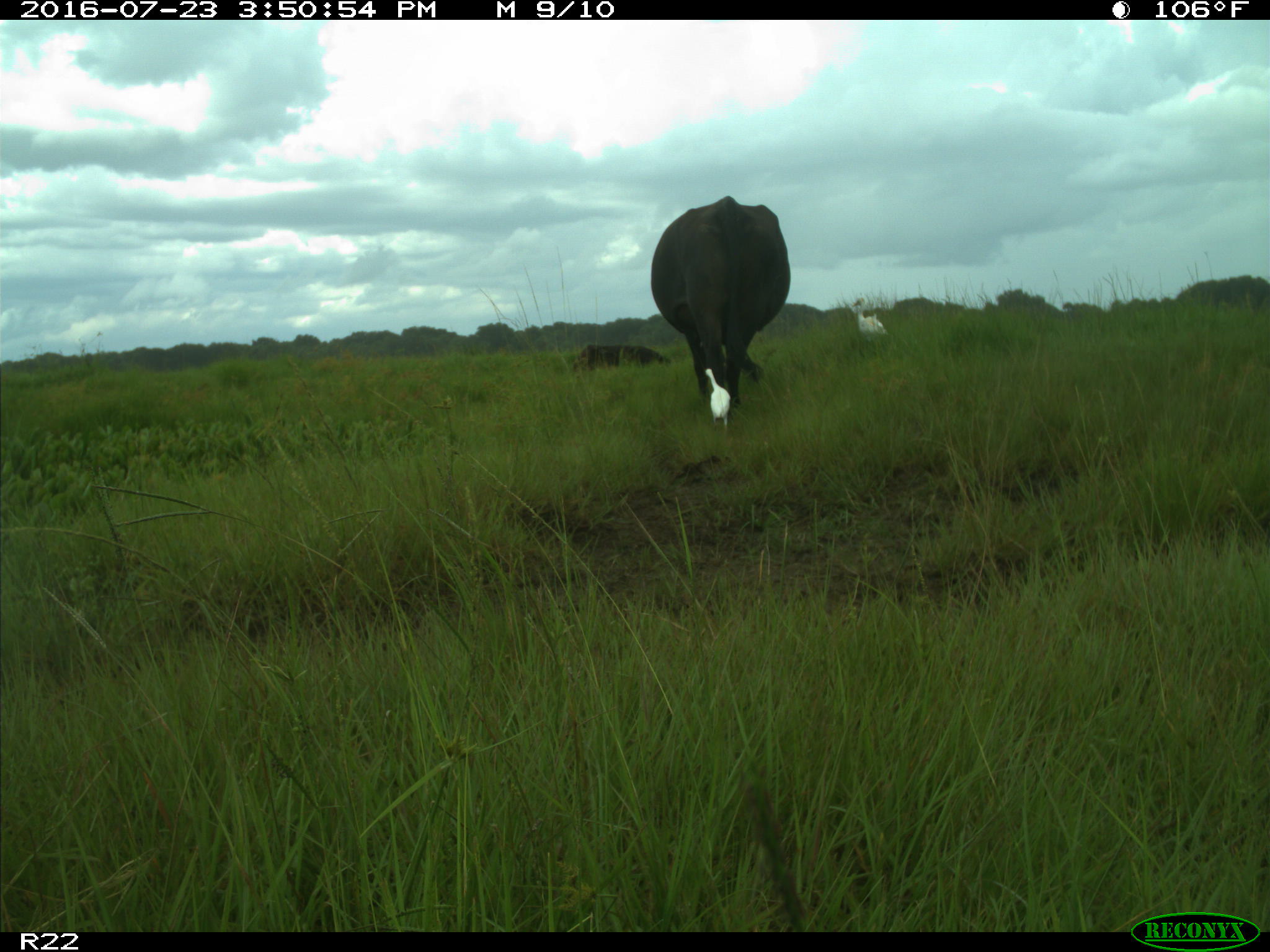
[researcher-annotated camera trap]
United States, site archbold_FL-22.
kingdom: Animalia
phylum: Chordata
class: Mammalia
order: Artiodactyla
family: Bovidae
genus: Bos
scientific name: Bos taurus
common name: domestic cow